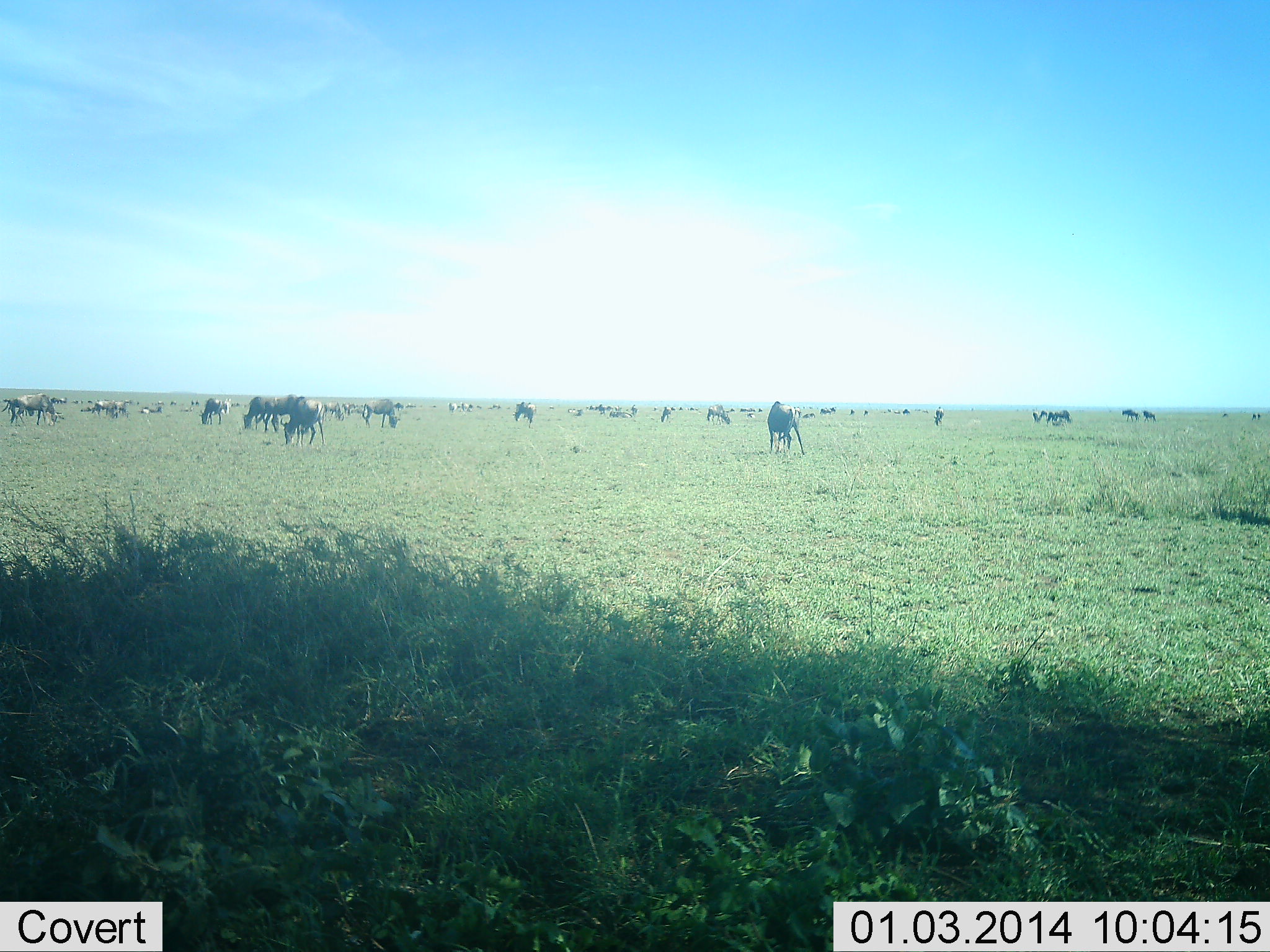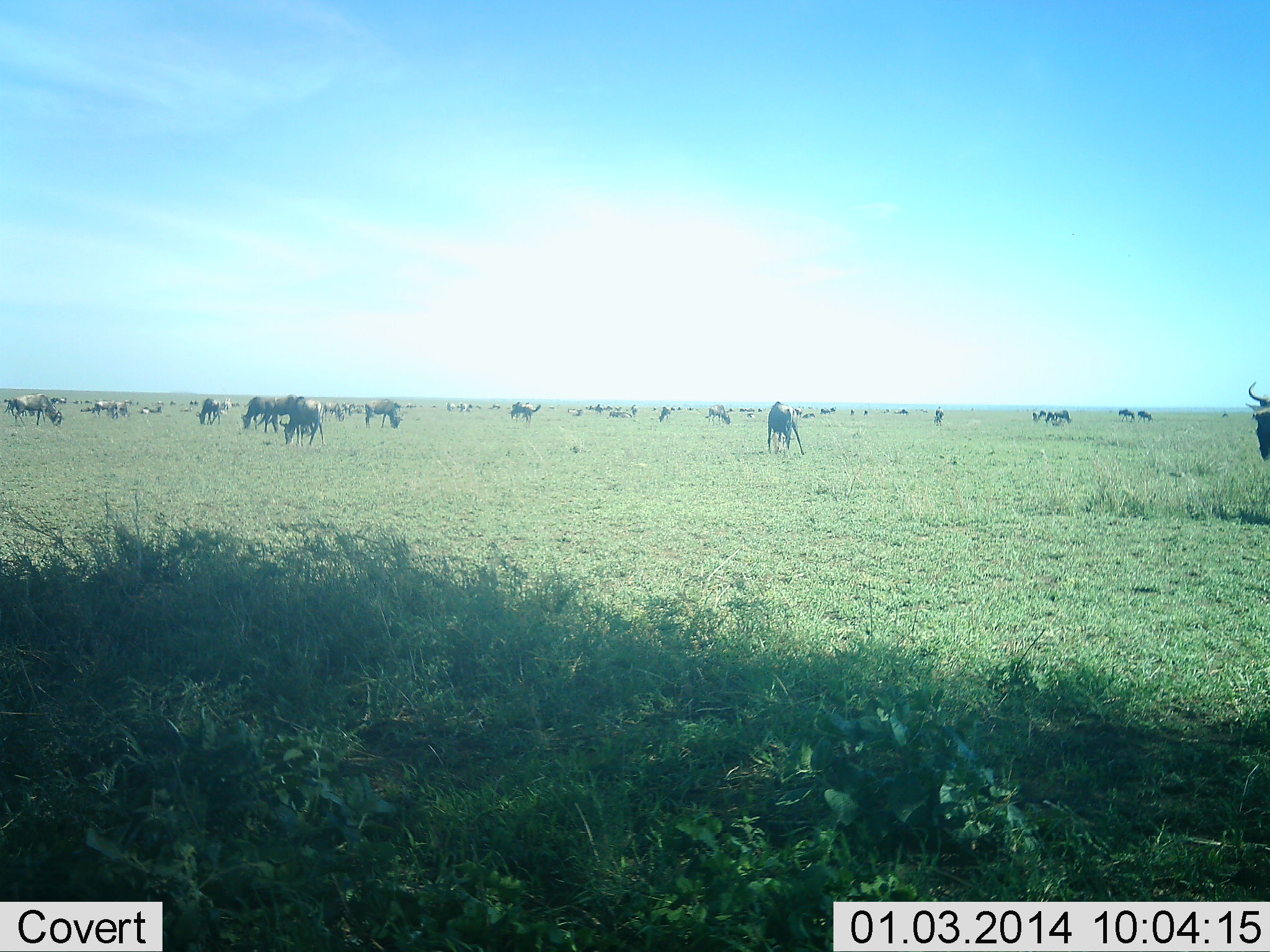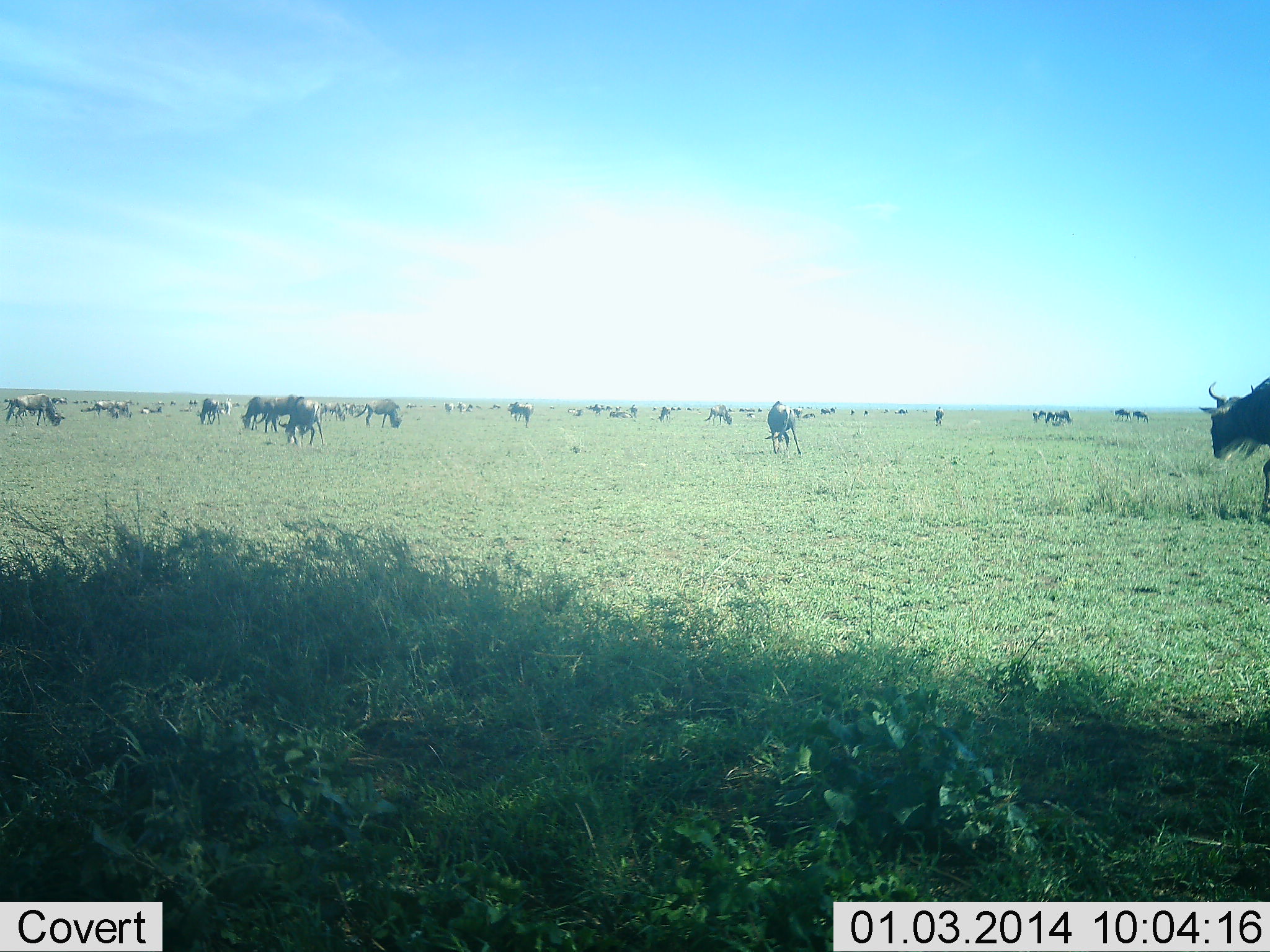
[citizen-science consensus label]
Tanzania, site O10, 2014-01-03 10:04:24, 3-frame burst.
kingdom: Animalia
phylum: Chordata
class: Mammalia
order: Artiodactyla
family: Bovidae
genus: Connochaetes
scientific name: Connochaetes taurinus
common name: blue wildebeest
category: wildebeest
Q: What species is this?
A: Wildebeest (blue wildebeest) (Connochaetes taurinus).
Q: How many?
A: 11-50.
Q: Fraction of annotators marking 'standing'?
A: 20%.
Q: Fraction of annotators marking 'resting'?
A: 10%.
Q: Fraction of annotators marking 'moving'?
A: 40%.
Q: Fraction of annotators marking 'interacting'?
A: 0%.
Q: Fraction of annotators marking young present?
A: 0%.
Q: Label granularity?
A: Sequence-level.